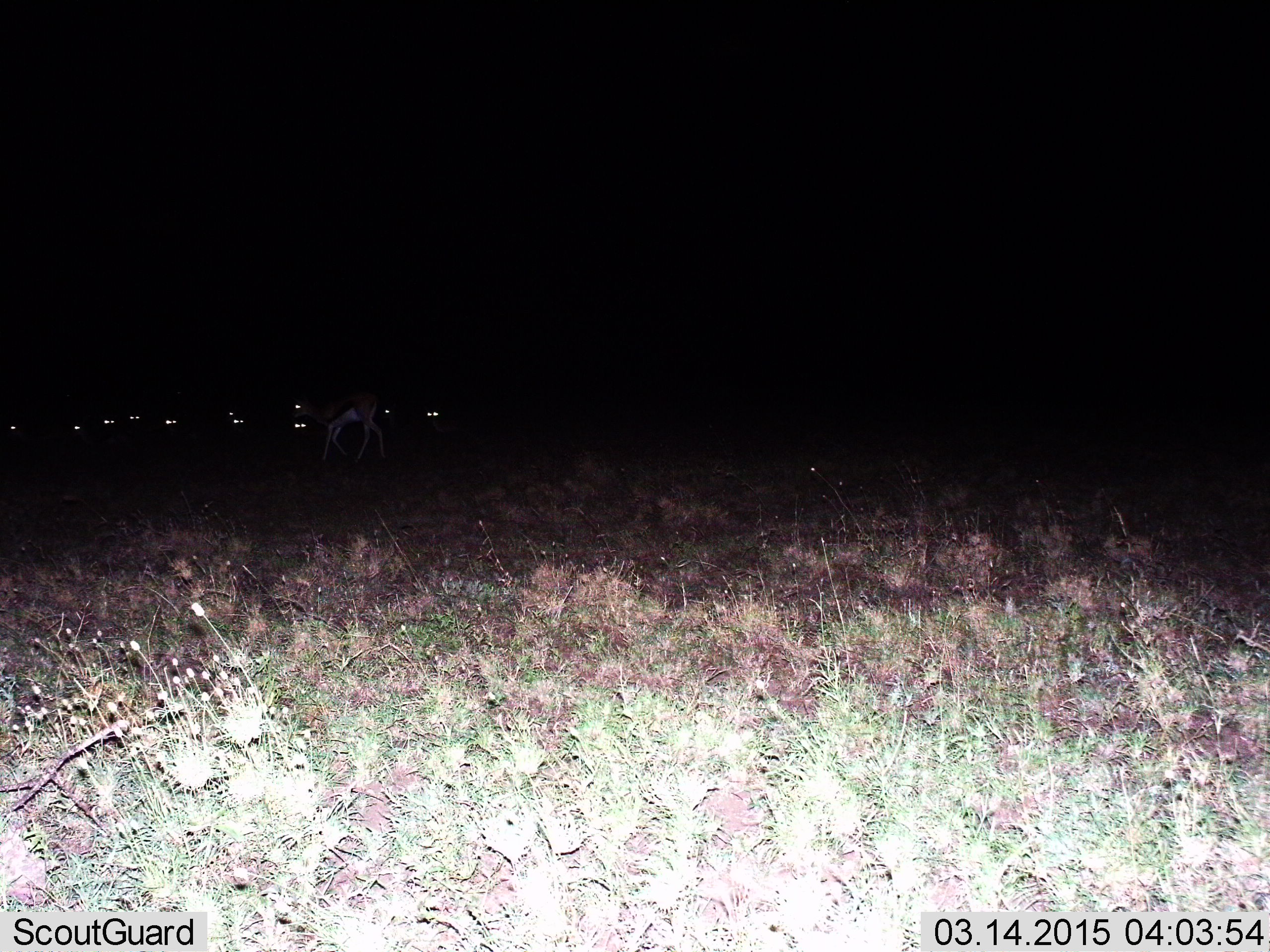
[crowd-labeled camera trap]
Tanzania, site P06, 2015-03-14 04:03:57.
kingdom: Animalia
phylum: Chordata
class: Mammalia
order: Artiodactyla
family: Bovidae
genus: Eudorcas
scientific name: Eudorcas thomsonii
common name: thomson's gazelle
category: gazellethomsons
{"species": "gazellethomsons (thomson's gazelle) (Eudorcas thomsonii)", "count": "10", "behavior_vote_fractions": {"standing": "88%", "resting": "25%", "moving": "25%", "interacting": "0%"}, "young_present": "0%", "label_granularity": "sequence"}